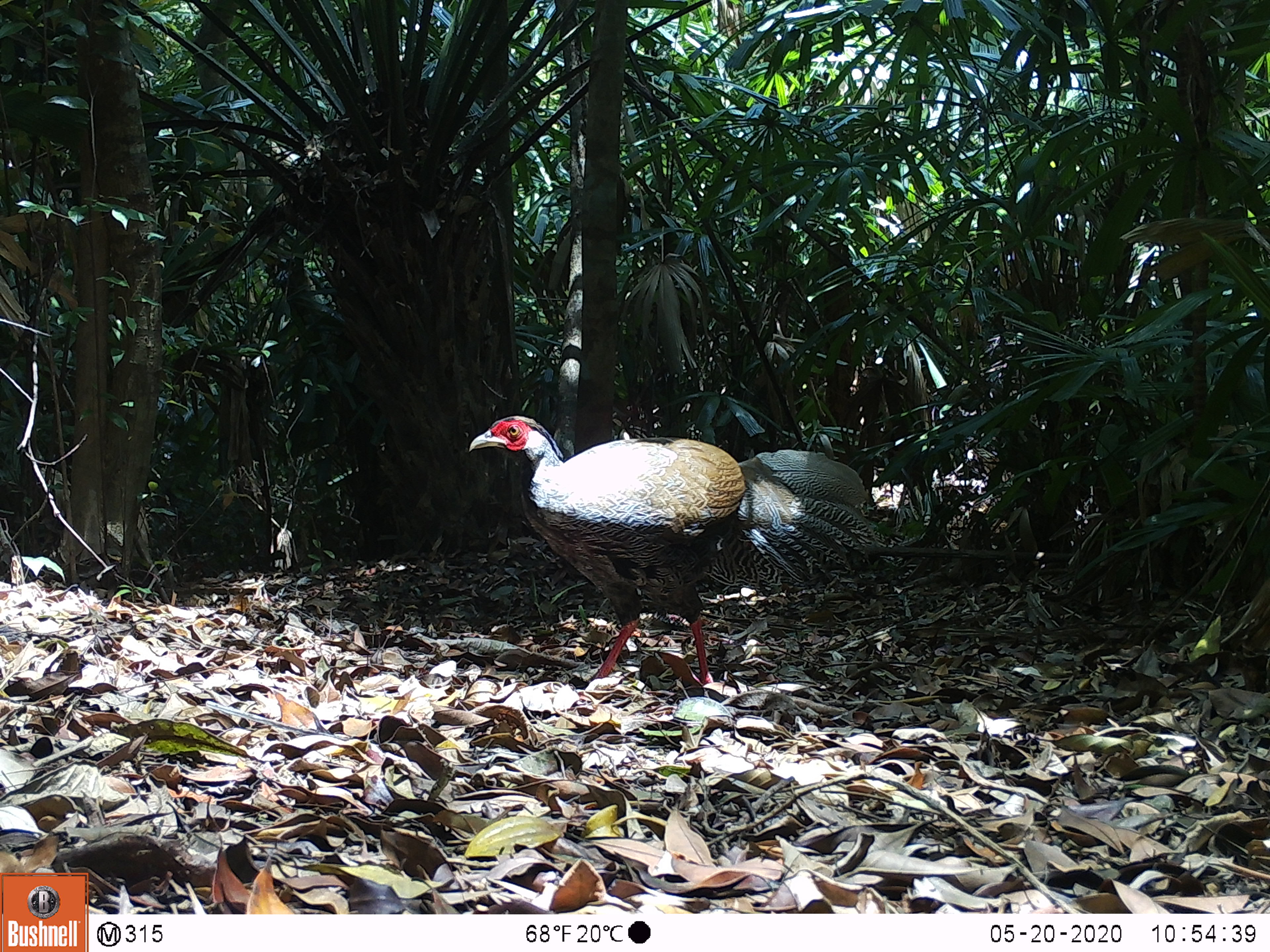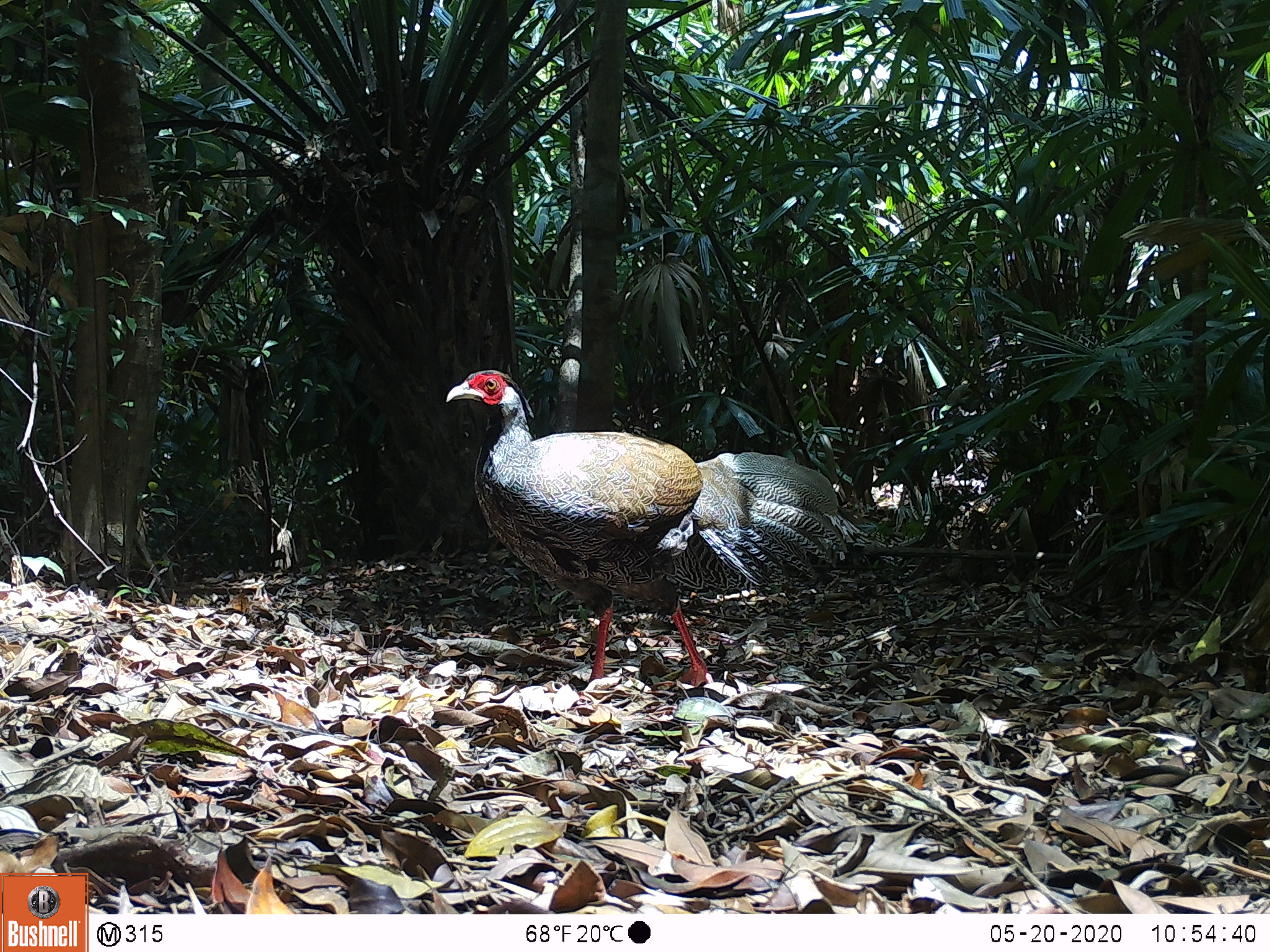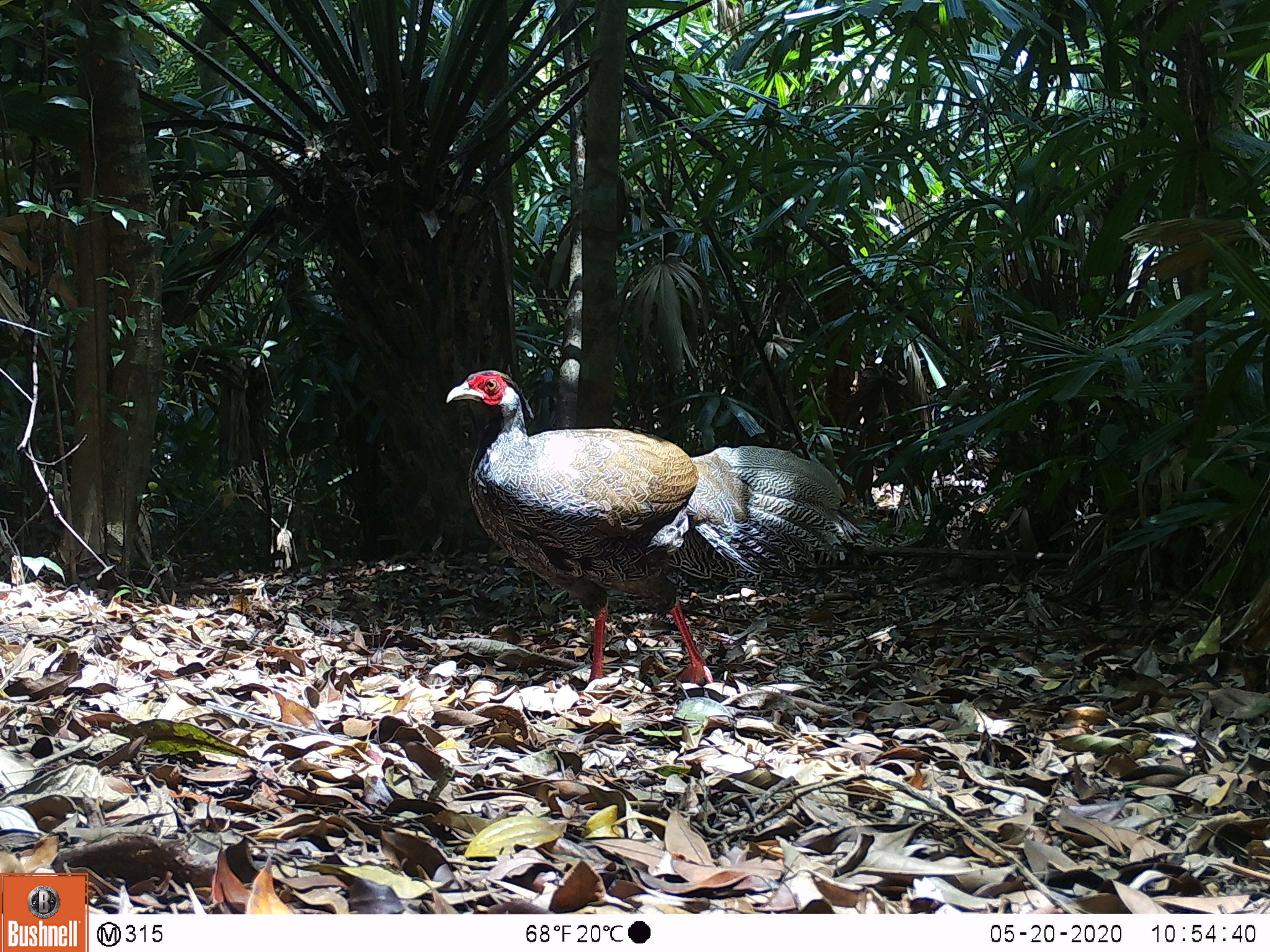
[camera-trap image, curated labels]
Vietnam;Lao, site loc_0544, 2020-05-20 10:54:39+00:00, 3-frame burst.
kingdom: Animalia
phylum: Chordata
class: Aves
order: Galliformes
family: Phasianidae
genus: Lophura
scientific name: Lophura nycthemera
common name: silver pheasant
Silver pheasant (Lophura nycthemera). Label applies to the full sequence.